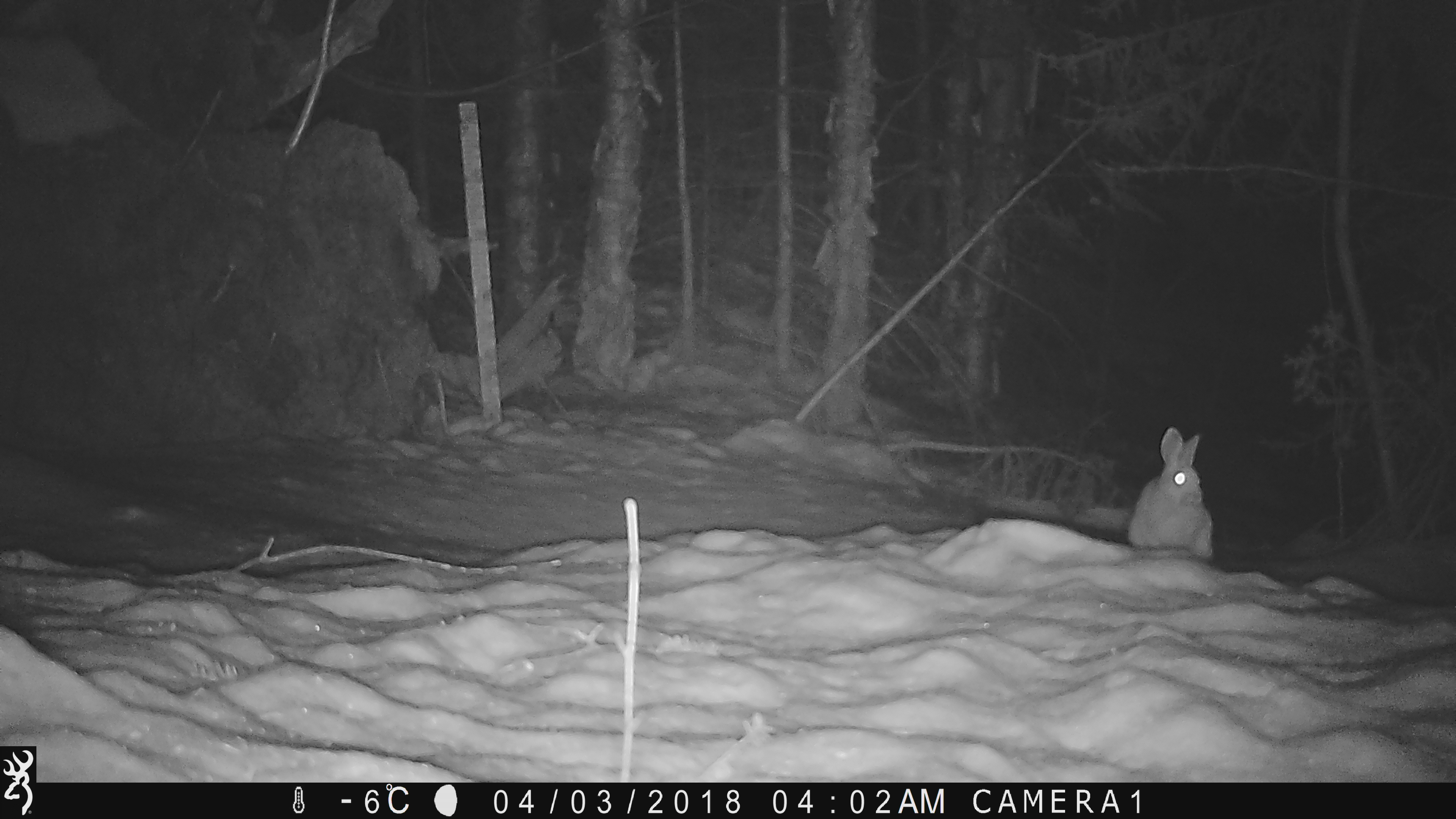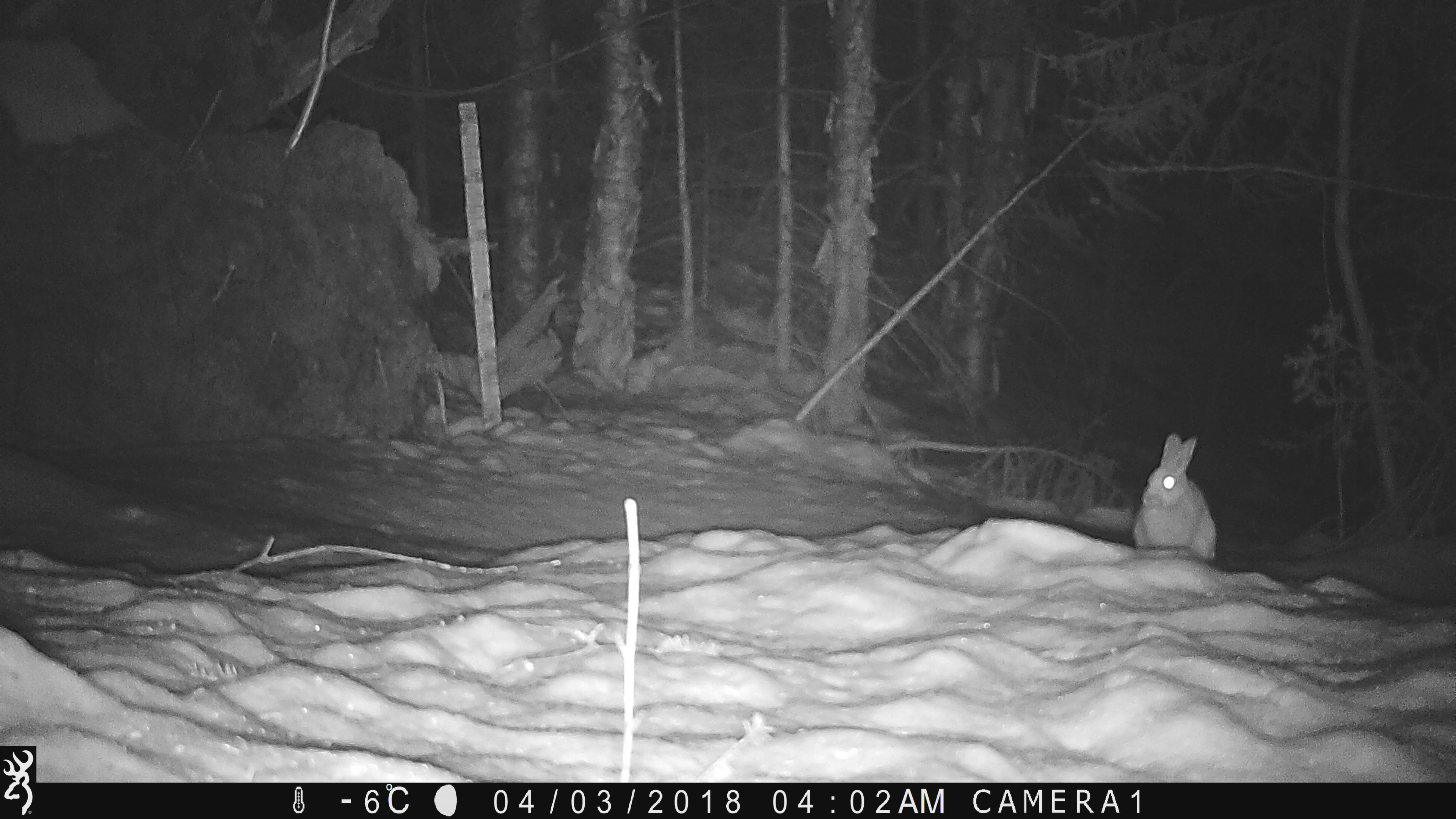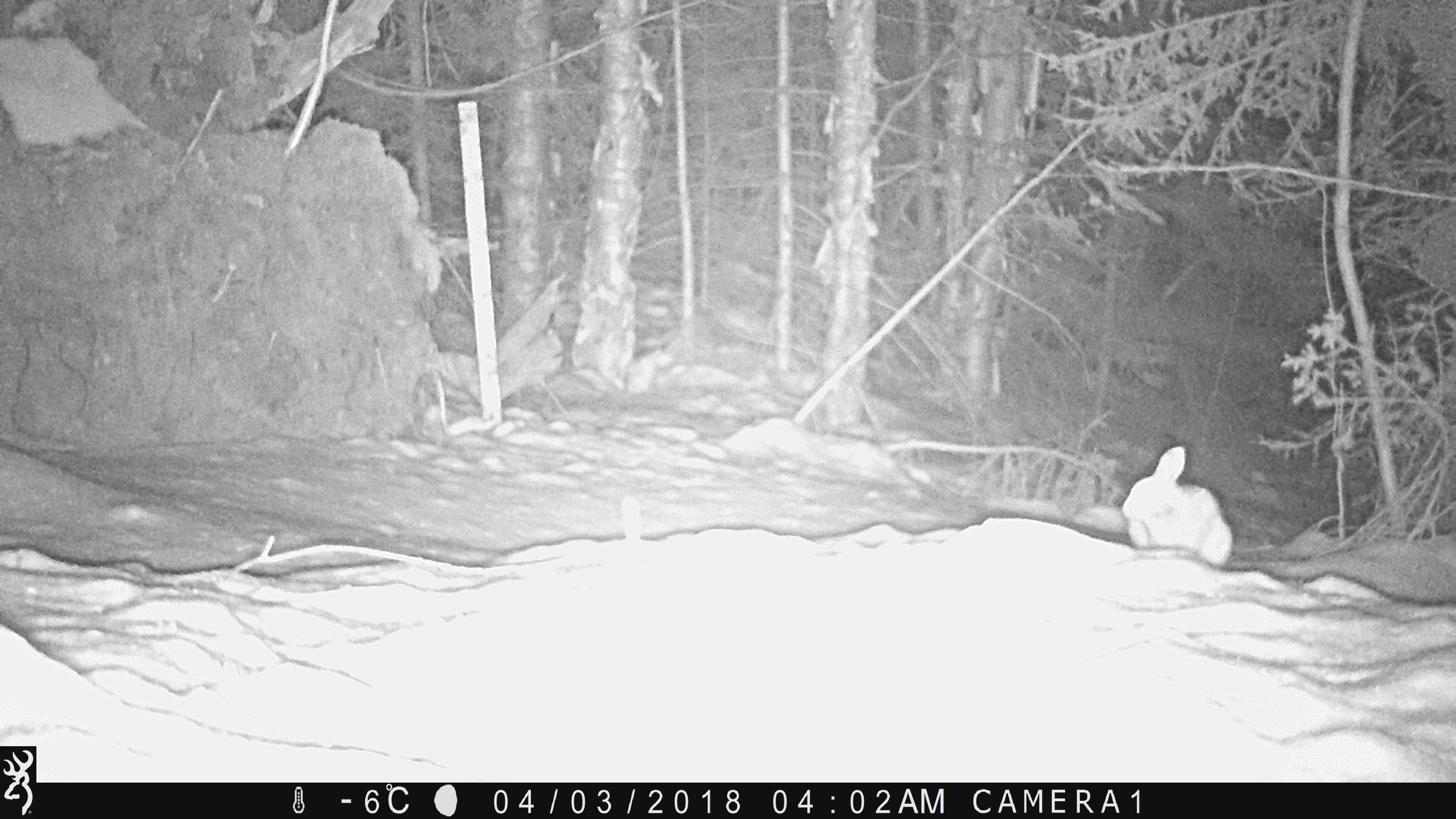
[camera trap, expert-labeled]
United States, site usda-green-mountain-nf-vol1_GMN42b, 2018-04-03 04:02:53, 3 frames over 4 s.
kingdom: Animalia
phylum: Chordata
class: Mammalia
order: Lagomorpha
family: Leporidae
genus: Lepus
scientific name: Lepus americanus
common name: snowshoe hare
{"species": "snowshoe hare (Lepus americanus)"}